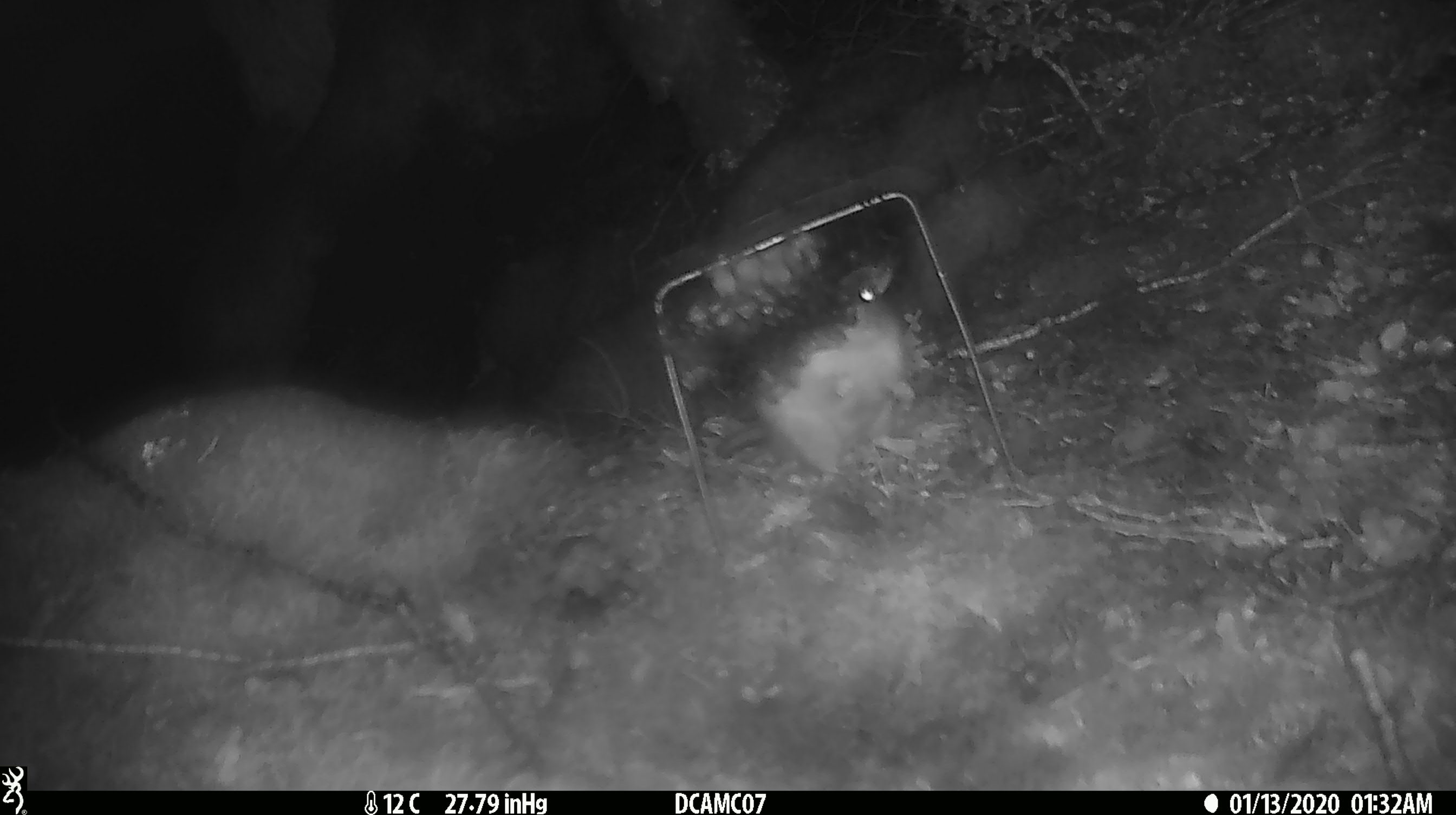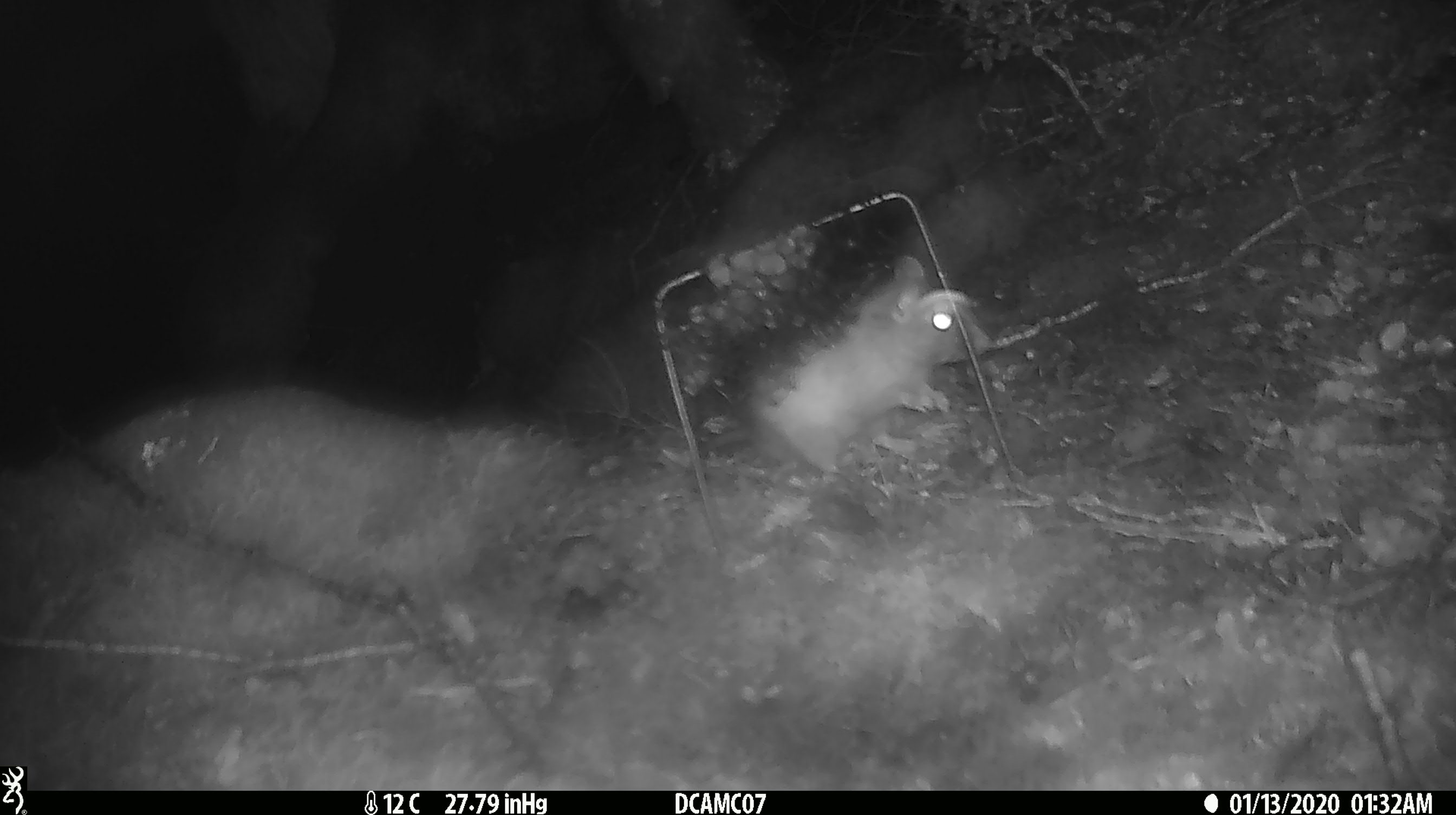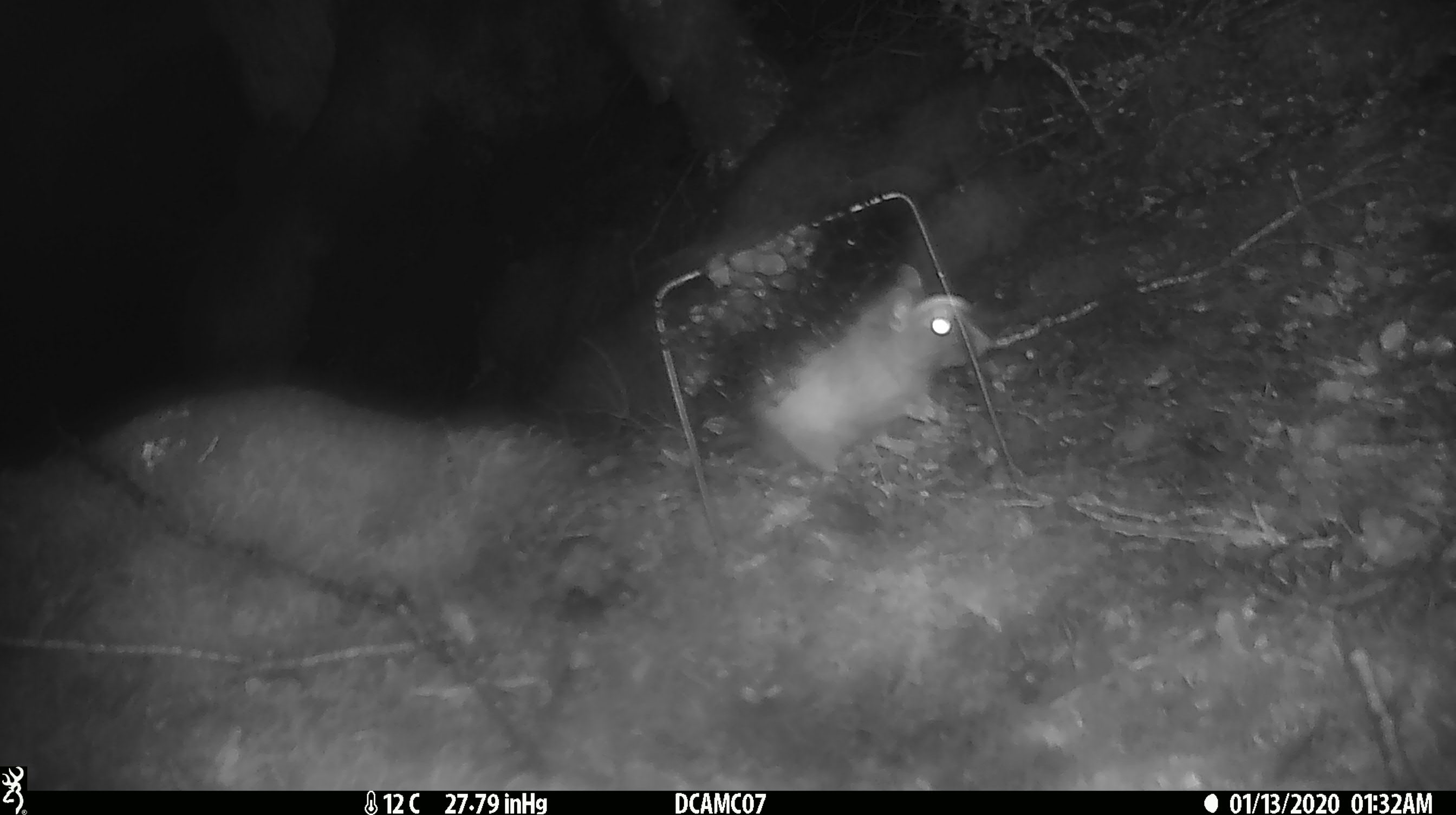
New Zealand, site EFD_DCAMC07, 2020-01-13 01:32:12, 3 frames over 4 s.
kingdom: Animalia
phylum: Chordata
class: Mammalia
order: Rodentia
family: Muridae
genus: Rattus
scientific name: Rattus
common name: rat